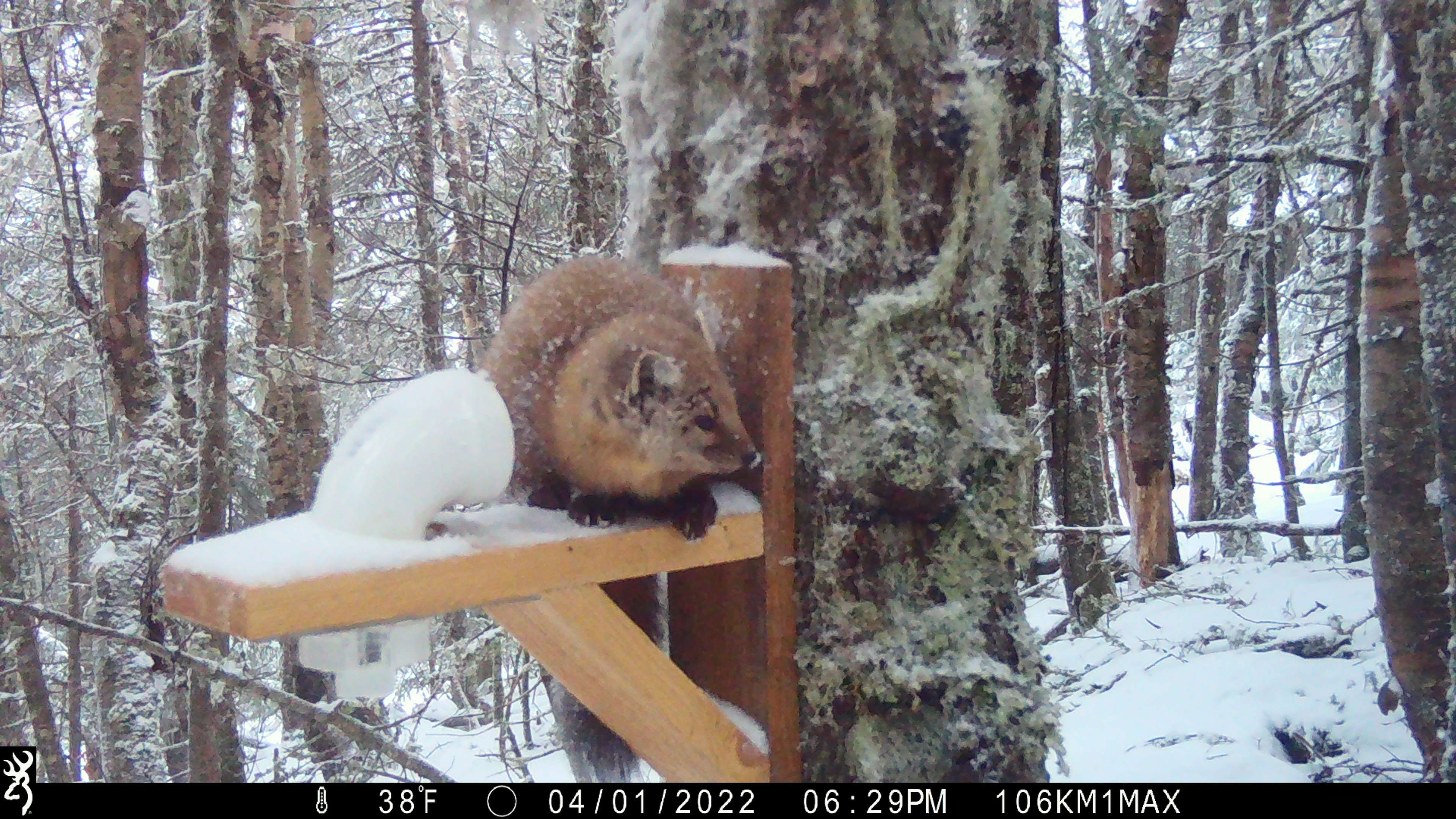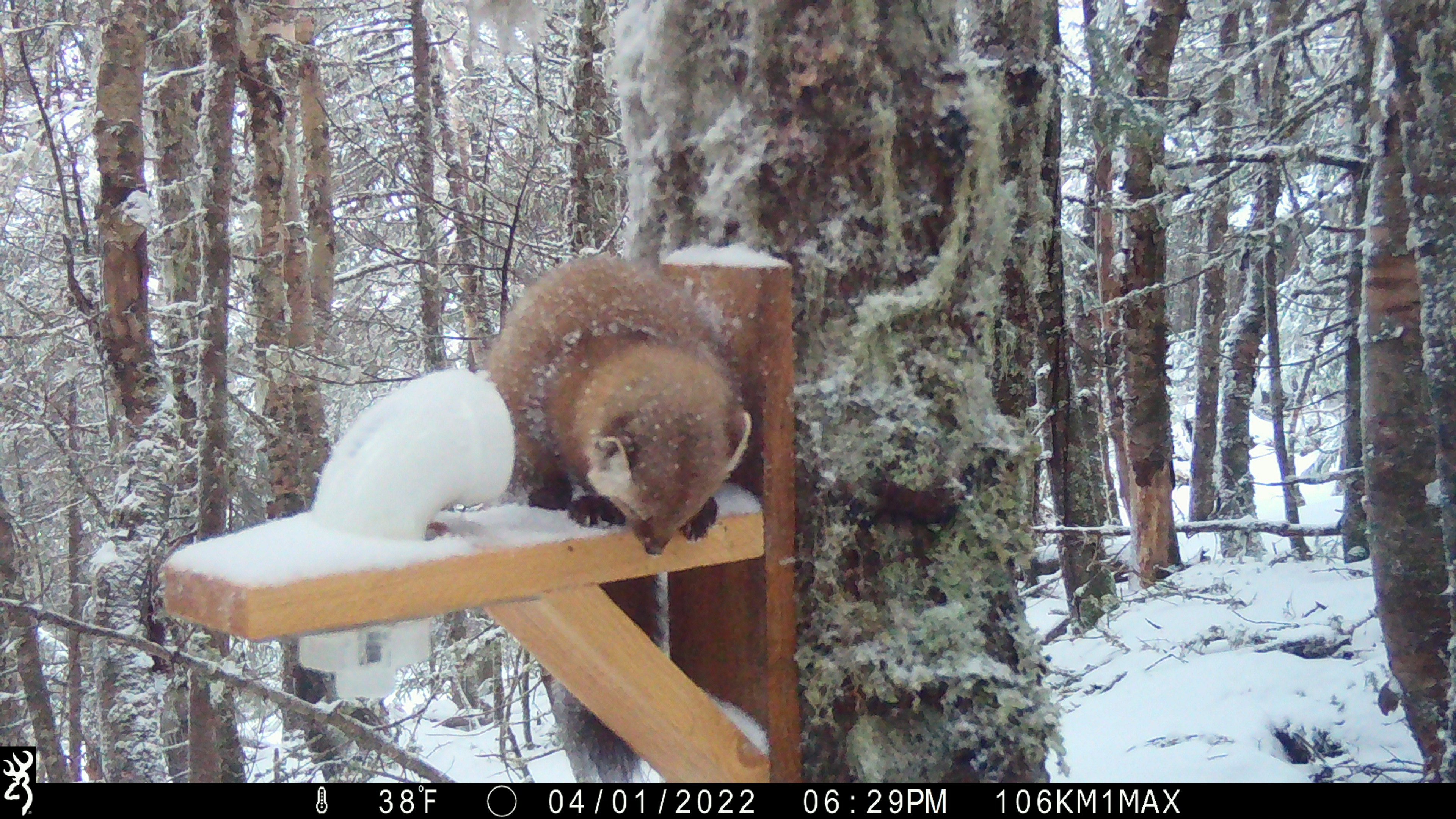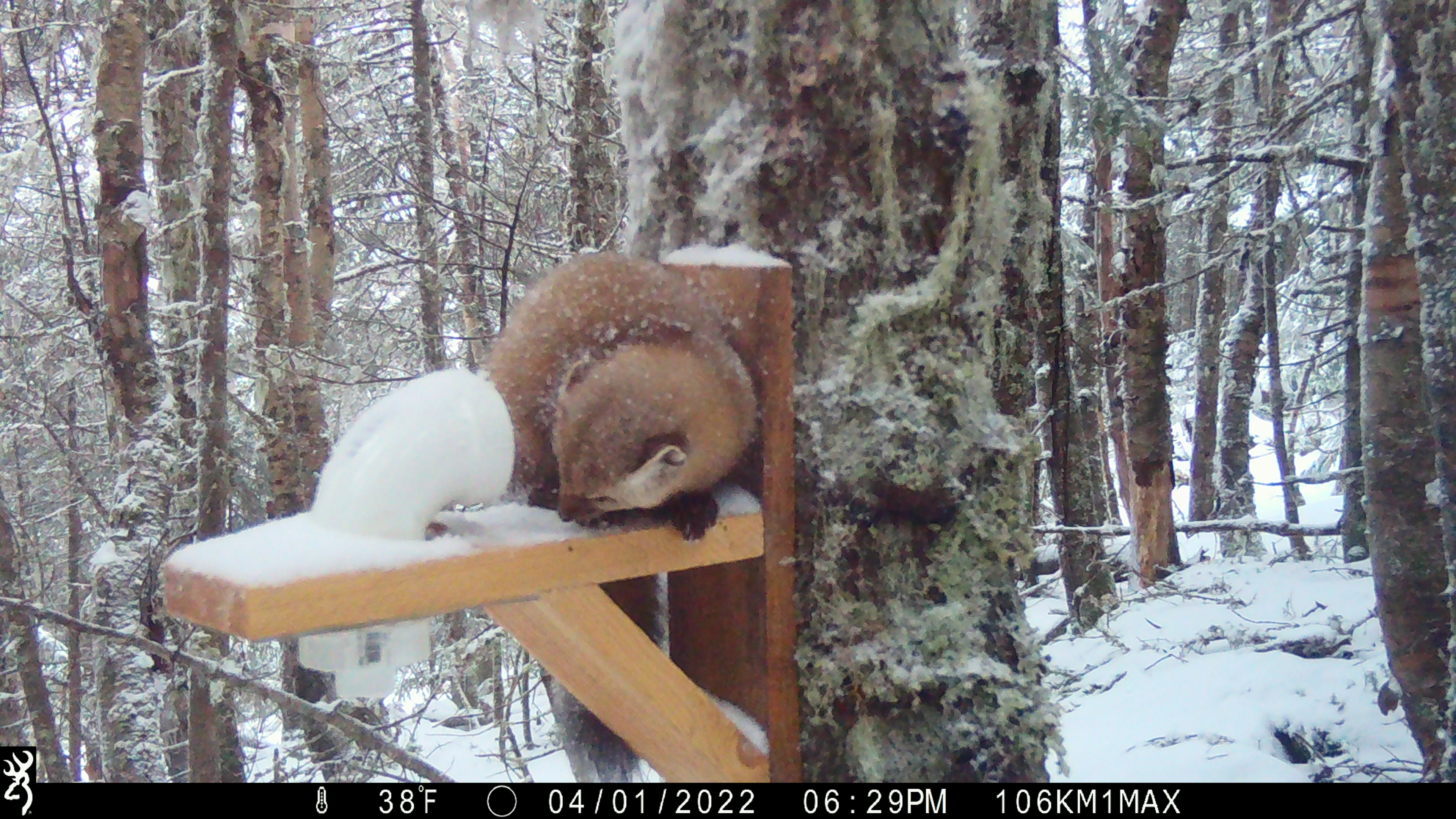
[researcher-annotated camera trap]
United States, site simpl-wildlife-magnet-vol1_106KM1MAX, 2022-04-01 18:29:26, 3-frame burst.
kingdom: Animalia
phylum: Chordata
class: Mammalia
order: Carnivora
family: Mustelidae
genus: Martes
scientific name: Martes americana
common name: american marten